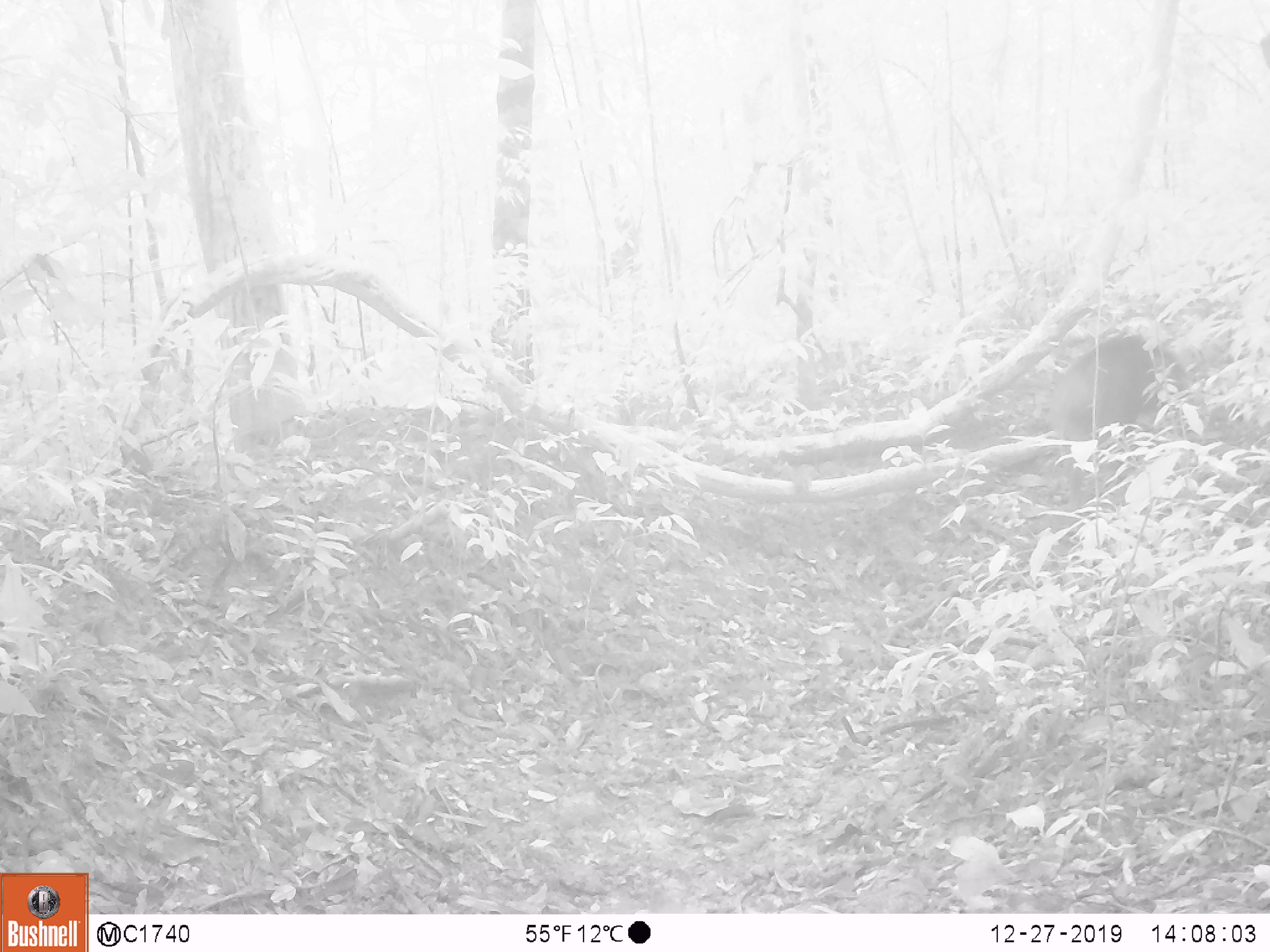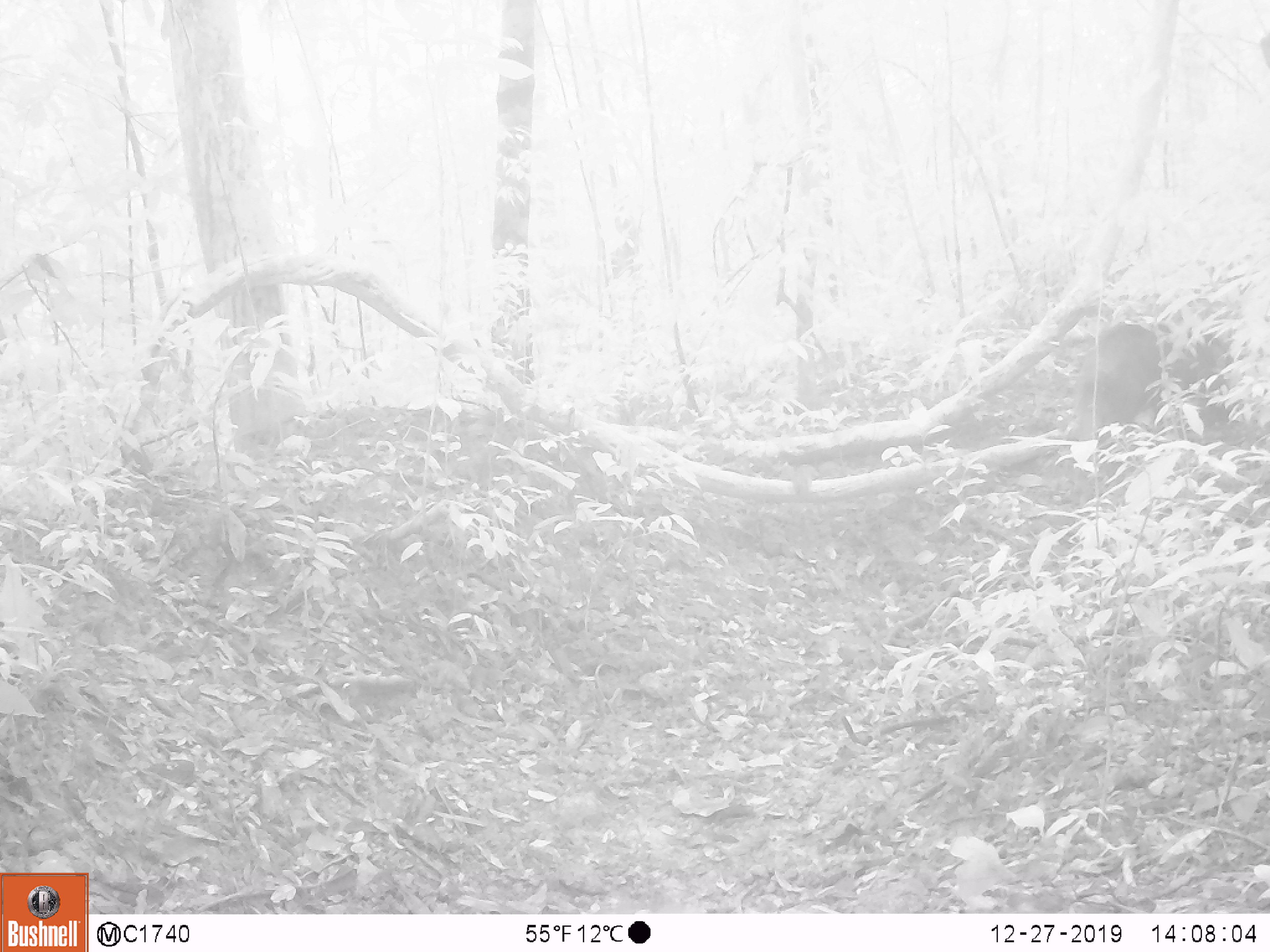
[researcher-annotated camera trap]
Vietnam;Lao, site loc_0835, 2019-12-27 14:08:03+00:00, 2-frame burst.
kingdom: Animalia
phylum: Chordata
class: Mammalia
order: Artiodactyla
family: Suidae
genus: Sus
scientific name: Sus scrofa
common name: eurasian wild pig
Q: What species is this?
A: Eurasian wild pig (Sus scrofa).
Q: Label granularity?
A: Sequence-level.